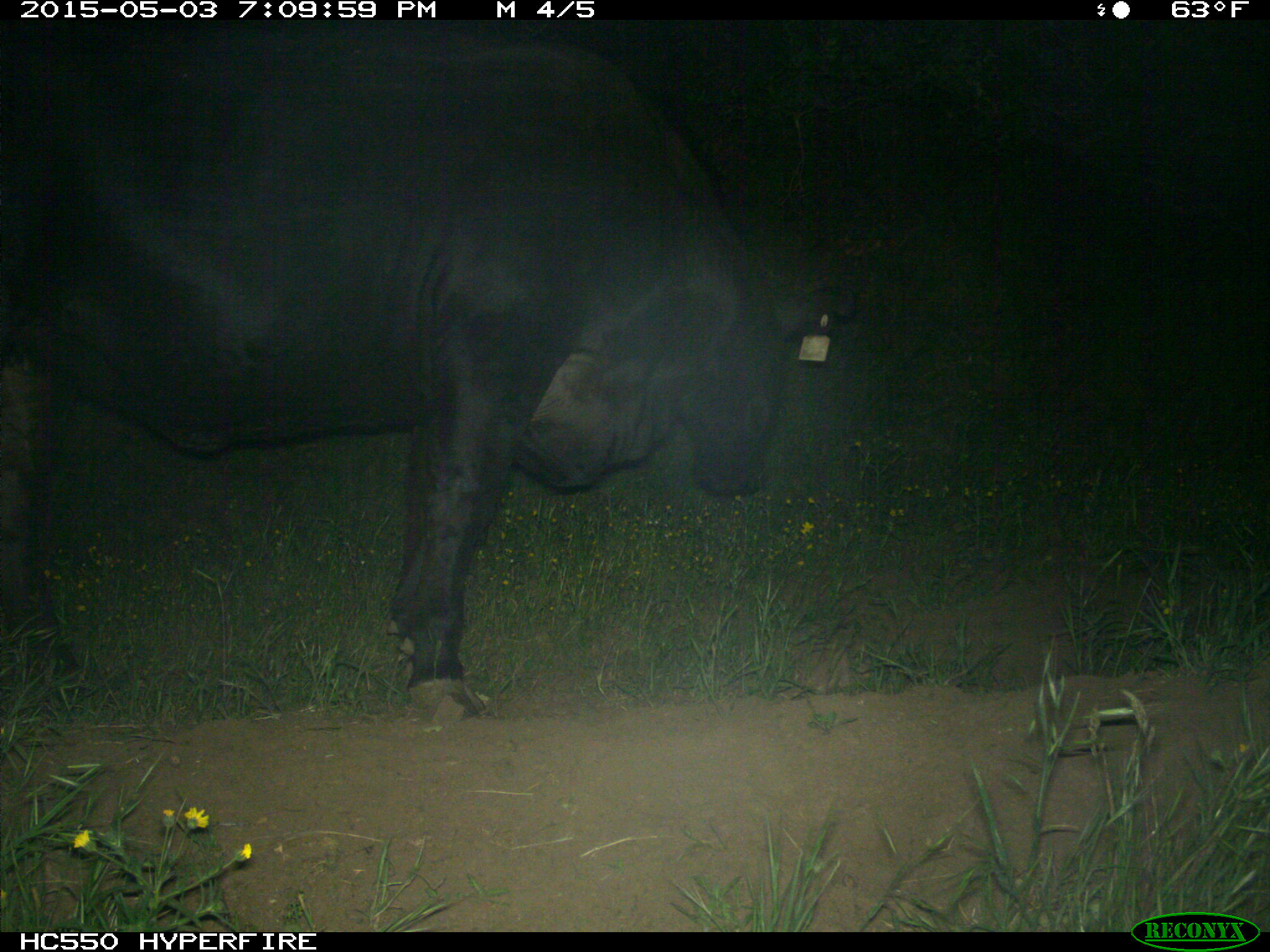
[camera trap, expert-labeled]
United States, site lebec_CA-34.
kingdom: Animalia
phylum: Chordata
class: Mammalia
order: Artiodactyla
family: Bovidae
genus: Bos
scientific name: Bos taurus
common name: domestic cow